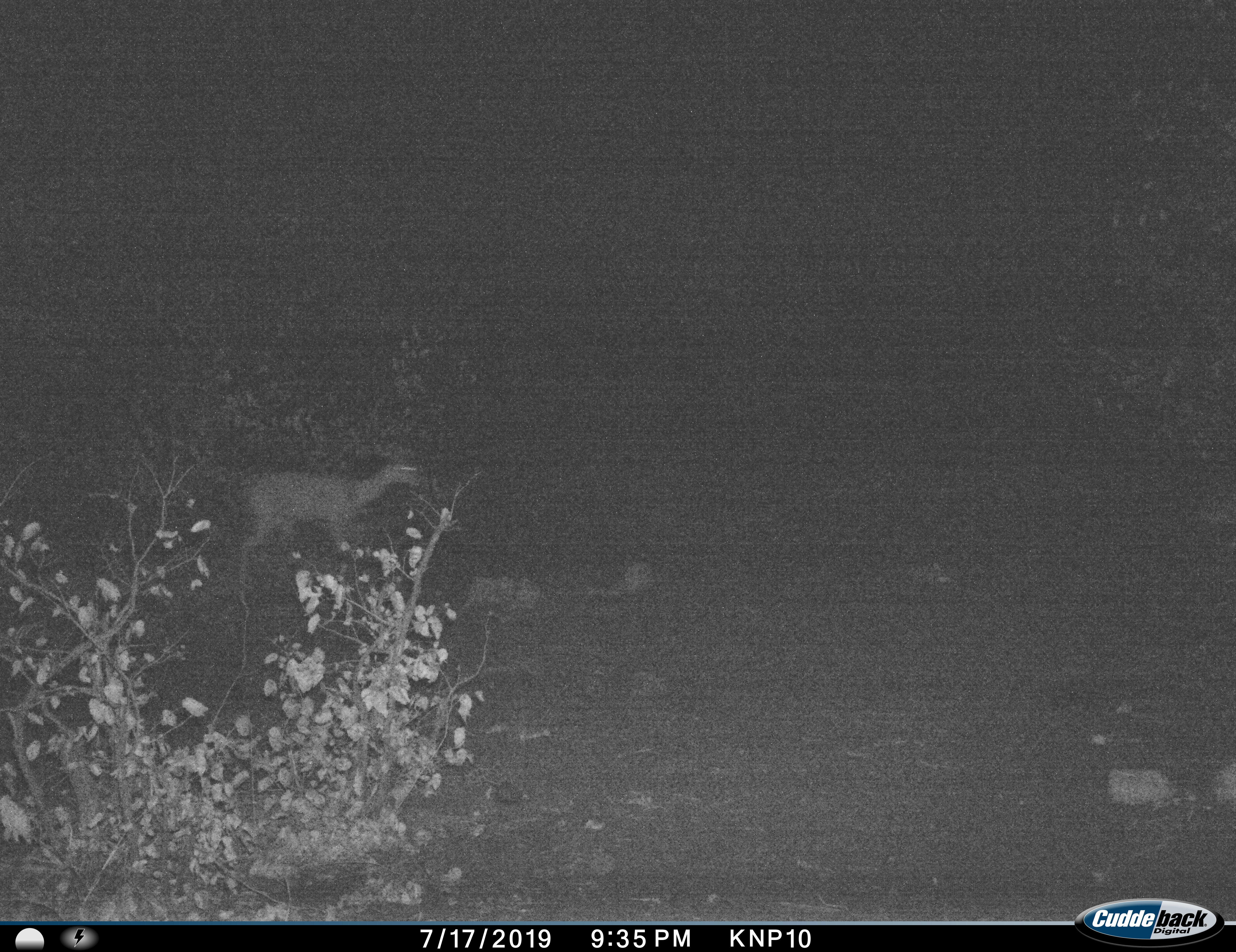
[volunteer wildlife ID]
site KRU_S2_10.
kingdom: Animalia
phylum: Chordata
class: Mammalia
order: Artiodactyla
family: Bovidae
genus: Aepyceros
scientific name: Aepyceros melampus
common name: impala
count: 1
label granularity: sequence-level